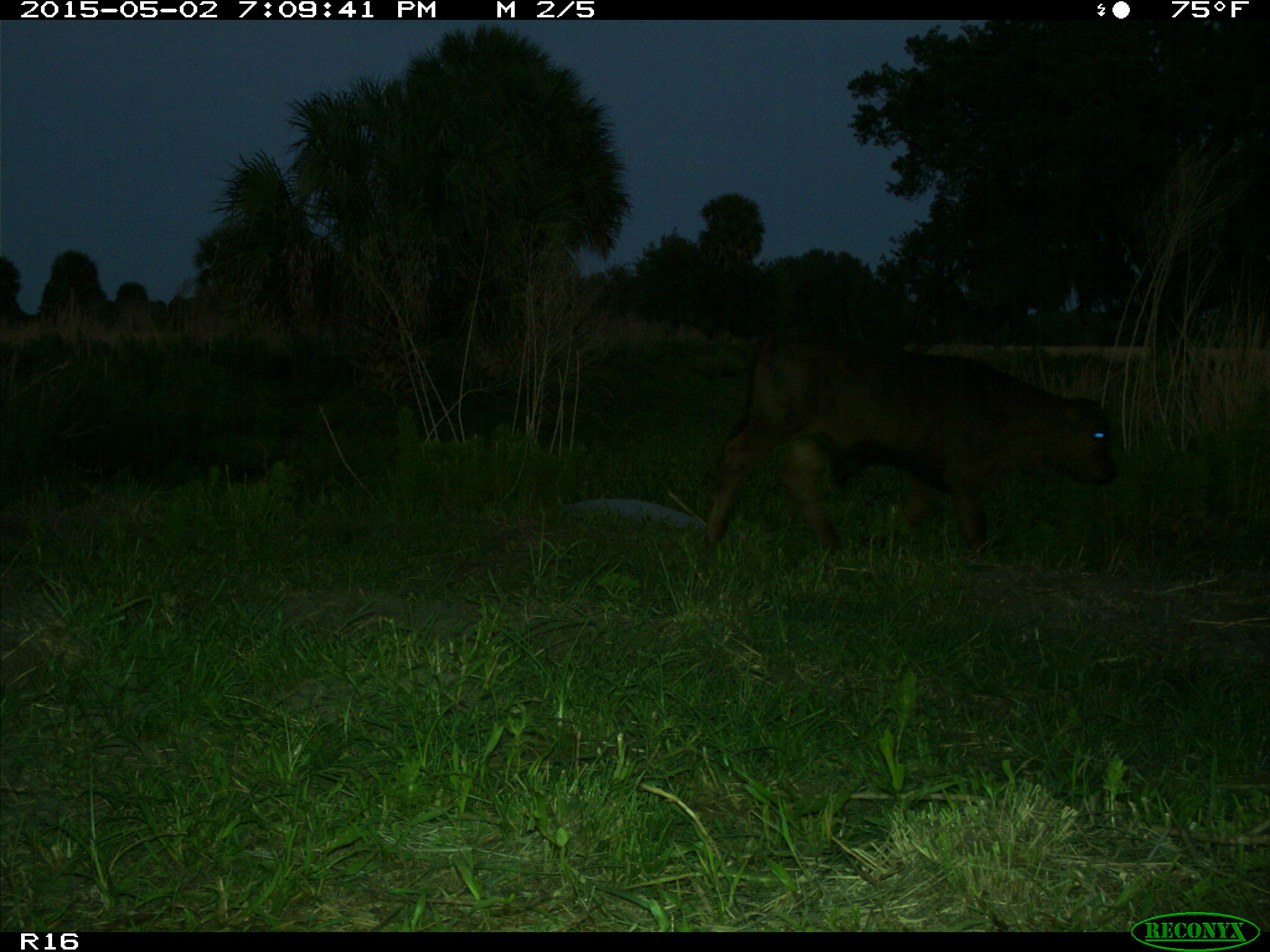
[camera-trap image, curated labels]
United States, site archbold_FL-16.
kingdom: Animalia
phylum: Chordata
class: Mammalia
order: Artiodactyla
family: Bovidae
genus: Bos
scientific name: Bos taurus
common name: domestic cow